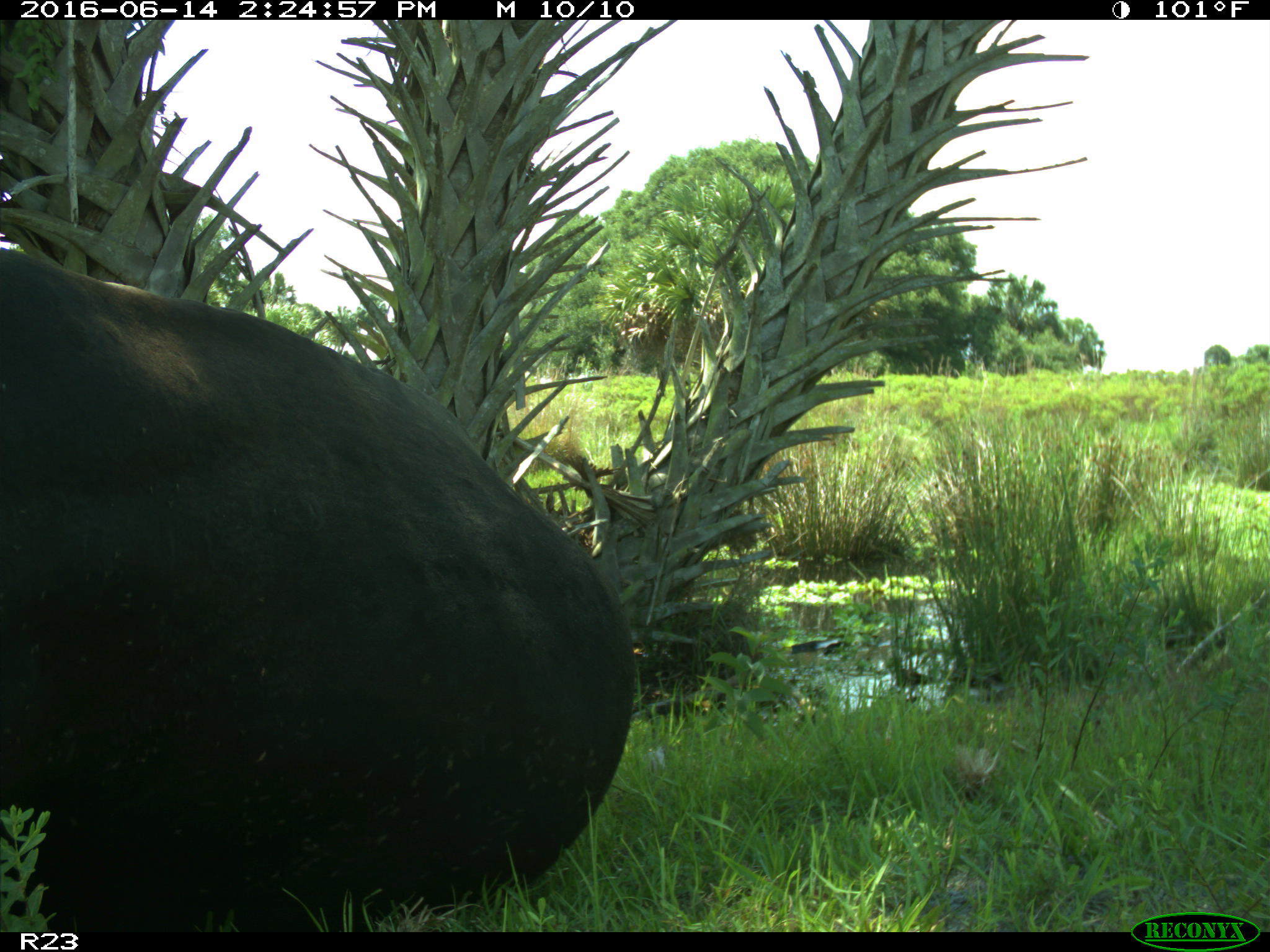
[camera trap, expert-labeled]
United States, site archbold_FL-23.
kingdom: Animalia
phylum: Chordata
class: Mammalia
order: Artiodactyla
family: Bovidae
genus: Bos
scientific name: Bos taurus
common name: domestic cow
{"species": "Bos taurus (domestic cow)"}